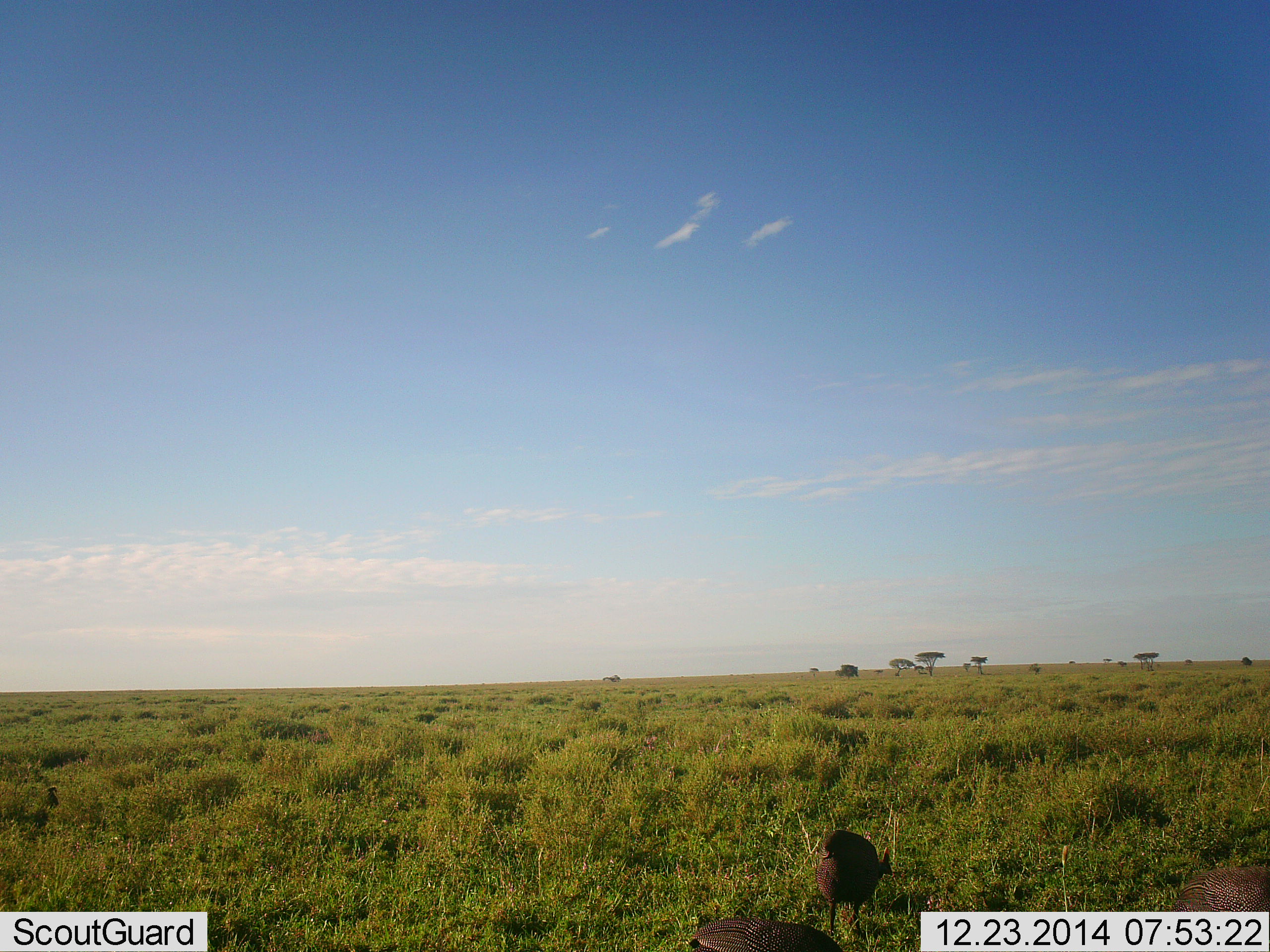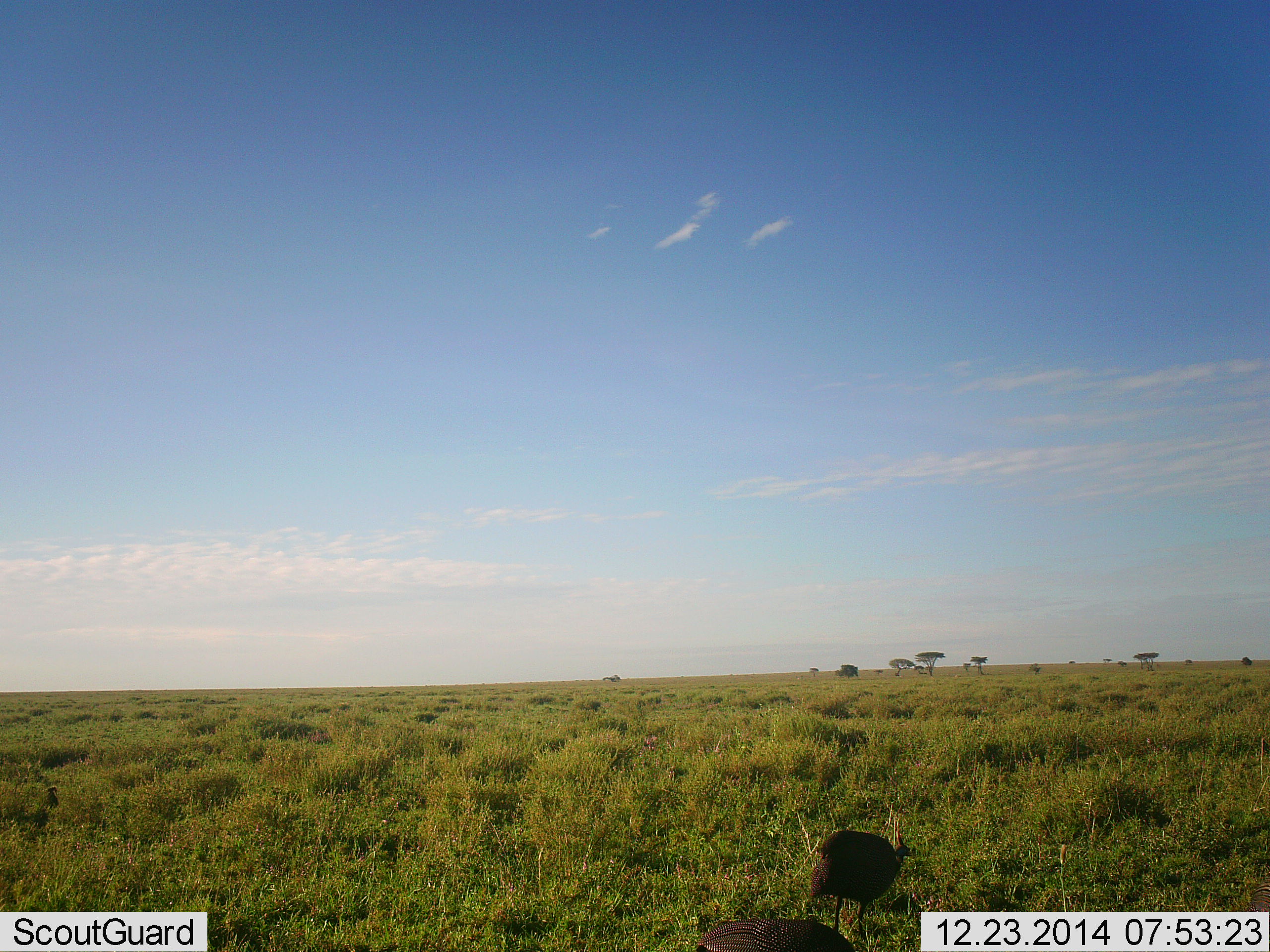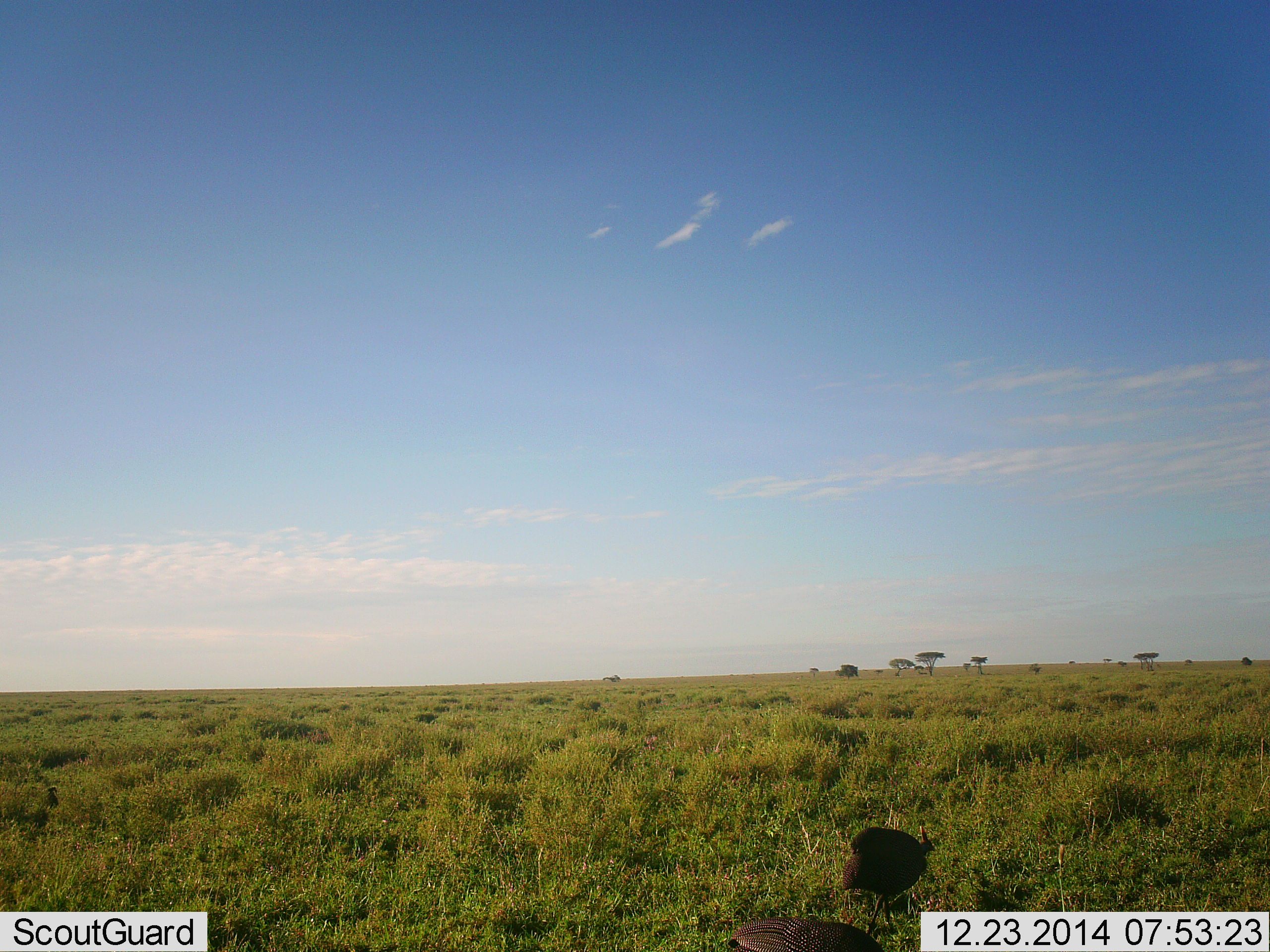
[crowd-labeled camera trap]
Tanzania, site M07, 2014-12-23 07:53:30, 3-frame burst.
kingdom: Animalia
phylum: Chordata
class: Aves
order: Galliformes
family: Numididae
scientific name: Numididae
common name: guinea fowl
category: guineafowl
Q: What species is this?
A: Guineafowl (guinea fowl) (Numididae).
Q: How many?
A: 2.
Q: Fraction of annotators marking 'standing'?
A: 10%.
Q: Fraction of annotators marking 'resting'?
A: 0%.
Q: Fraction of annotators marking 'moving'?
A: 80%.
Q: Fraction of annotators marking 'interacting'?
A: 0%.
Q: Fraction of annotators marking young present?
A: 0%.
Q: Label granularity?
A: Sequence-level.